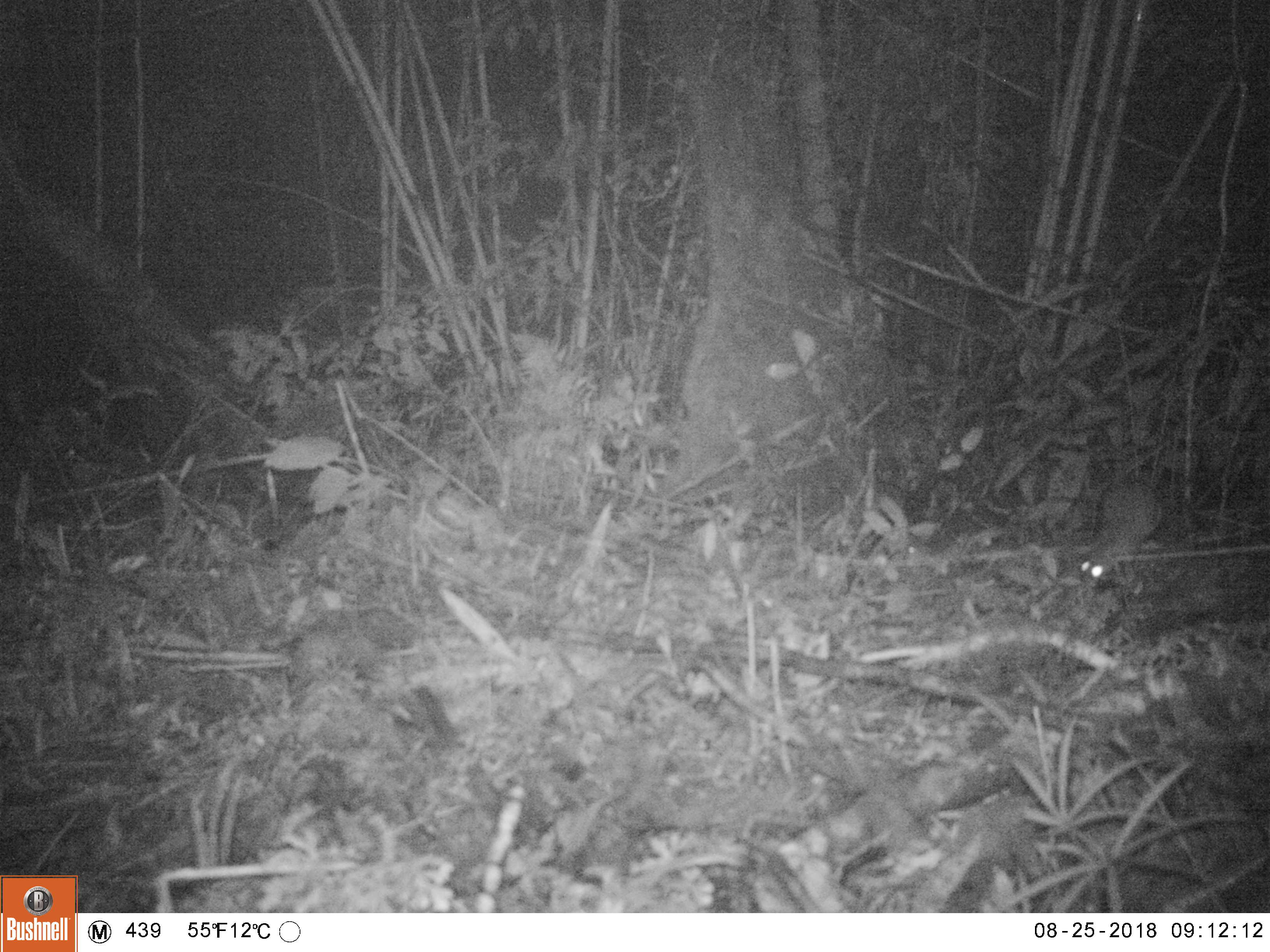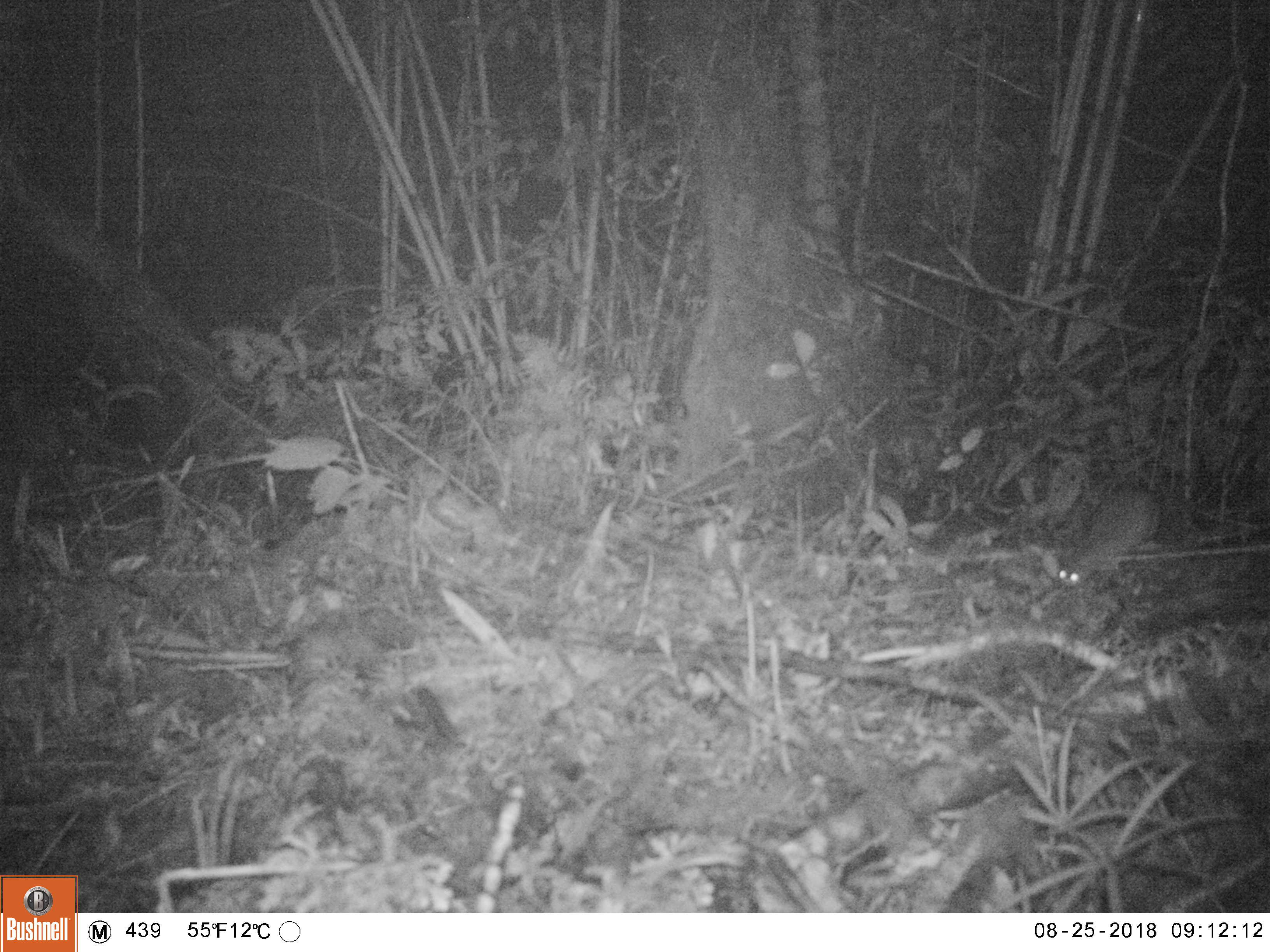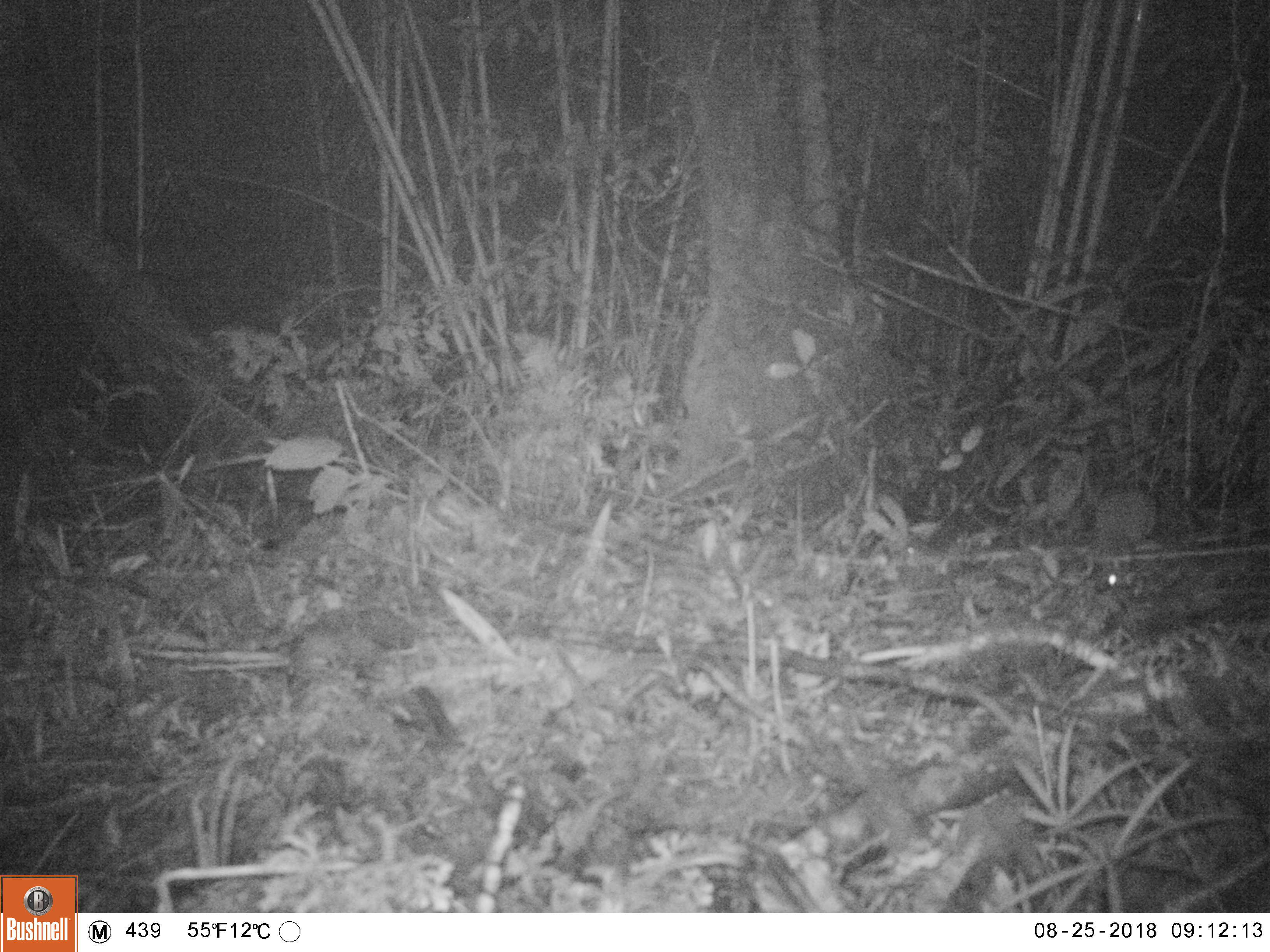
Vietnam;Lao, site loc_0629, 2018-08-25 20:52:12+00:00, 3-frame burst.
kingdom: Animalia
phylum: Chordata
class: Mammalia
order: Rodentia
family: Muridae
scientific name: Muridae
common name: old-world mice and rats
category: unidentified murid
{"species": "unidentified murid (old-world mice and rats) (Muridae)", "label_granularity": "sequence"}